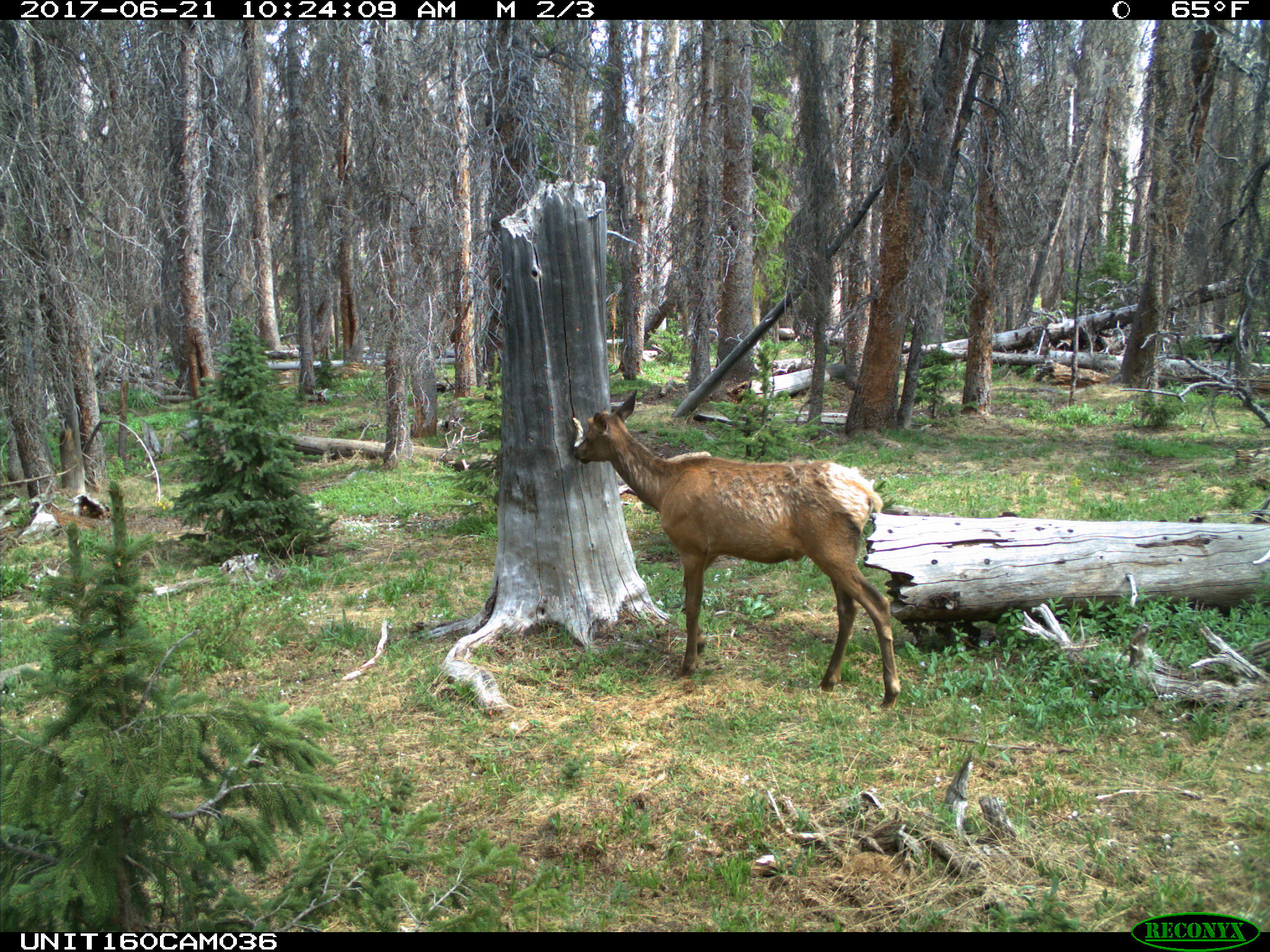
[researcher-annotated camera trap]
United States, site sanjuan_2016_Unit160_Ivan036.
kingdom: Animalia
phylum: Chordata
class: Mammalia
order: Artiodactyla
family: Cervidae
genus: Cervus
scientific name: Cervus elaphus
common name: red deer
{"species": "Cervus elaphus (red deer)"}